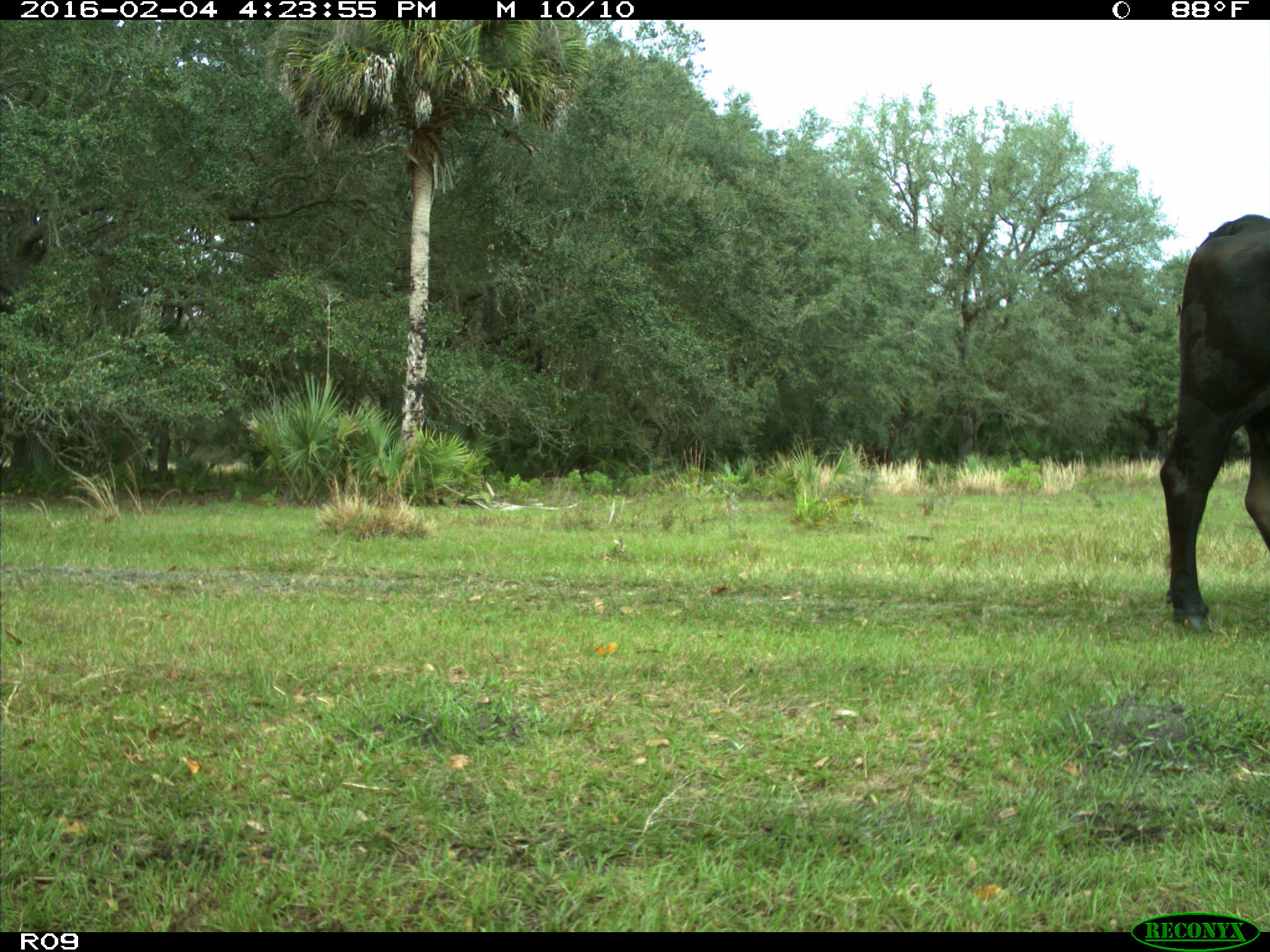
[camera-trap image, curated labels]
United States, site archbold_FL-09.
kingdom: Animalia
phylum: Chordata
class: Mammalia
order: Artiodactyla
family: Bovidae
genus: Bos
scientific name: Bos taurus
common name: domestic cow